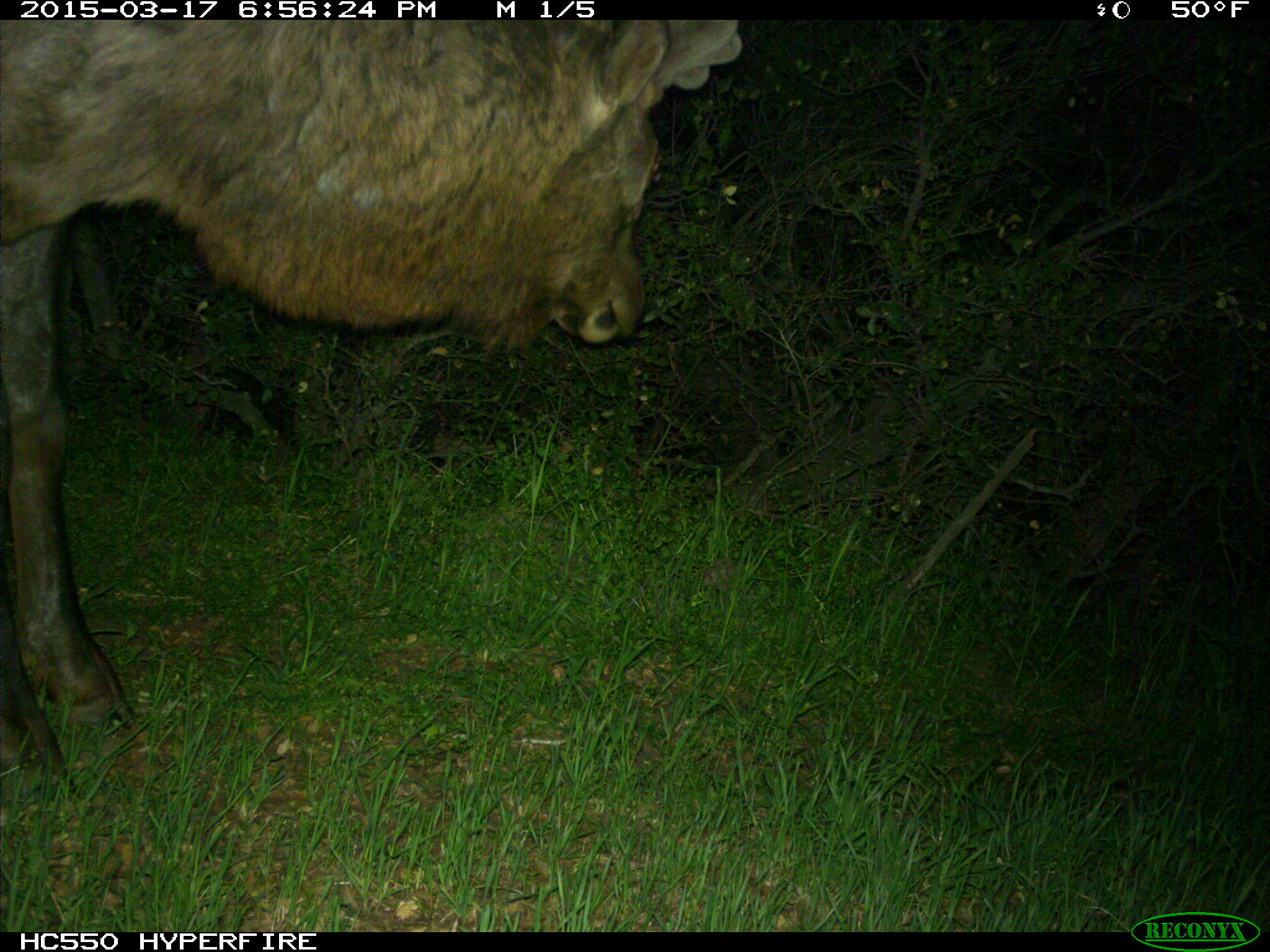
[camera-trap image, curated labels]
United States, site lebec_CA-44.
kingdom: Animalia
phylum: Chordata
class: Mammalia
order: Artiodactyla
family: Cervidae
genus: Cervus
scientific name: Cervus canadensis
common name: elk